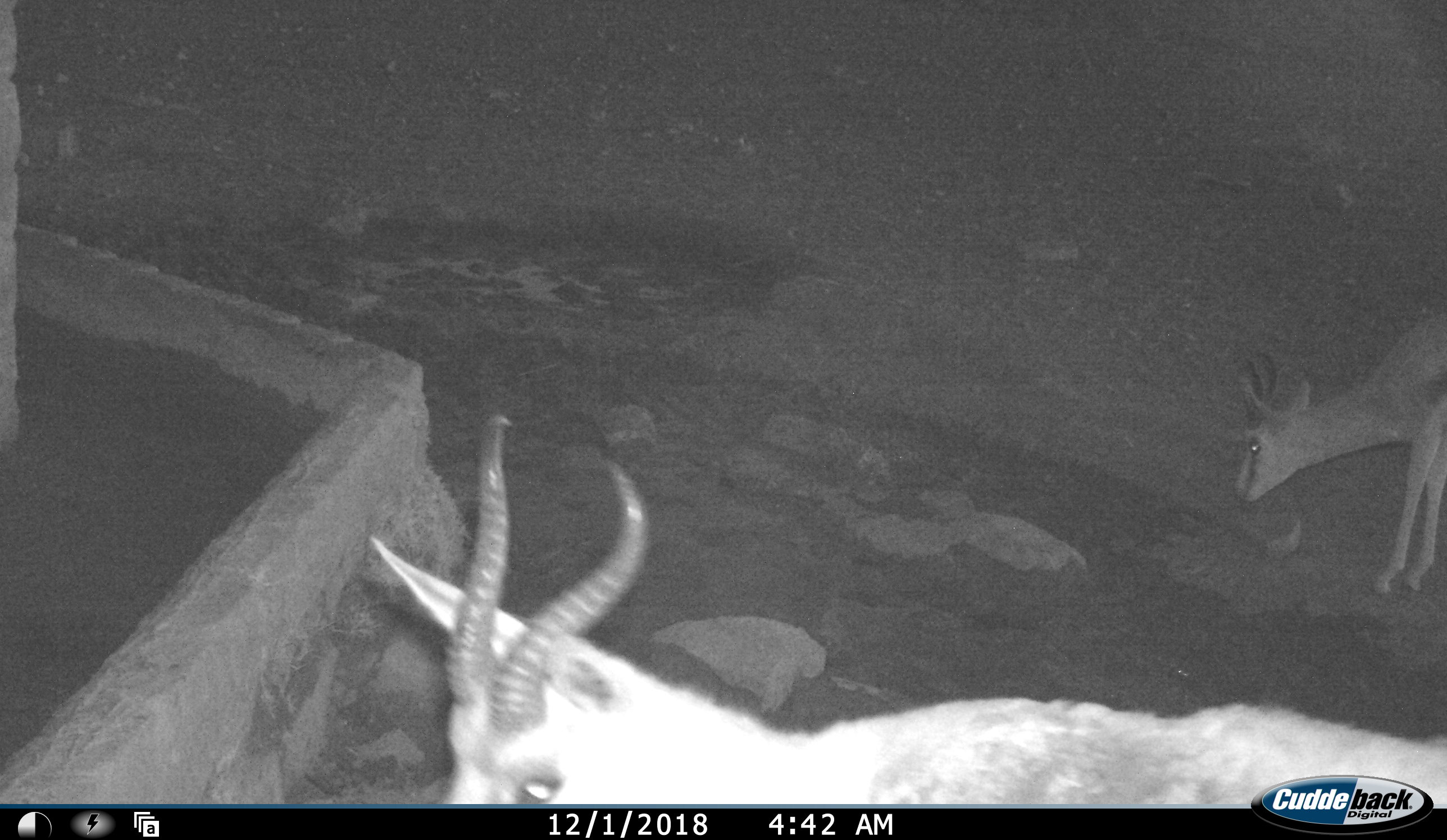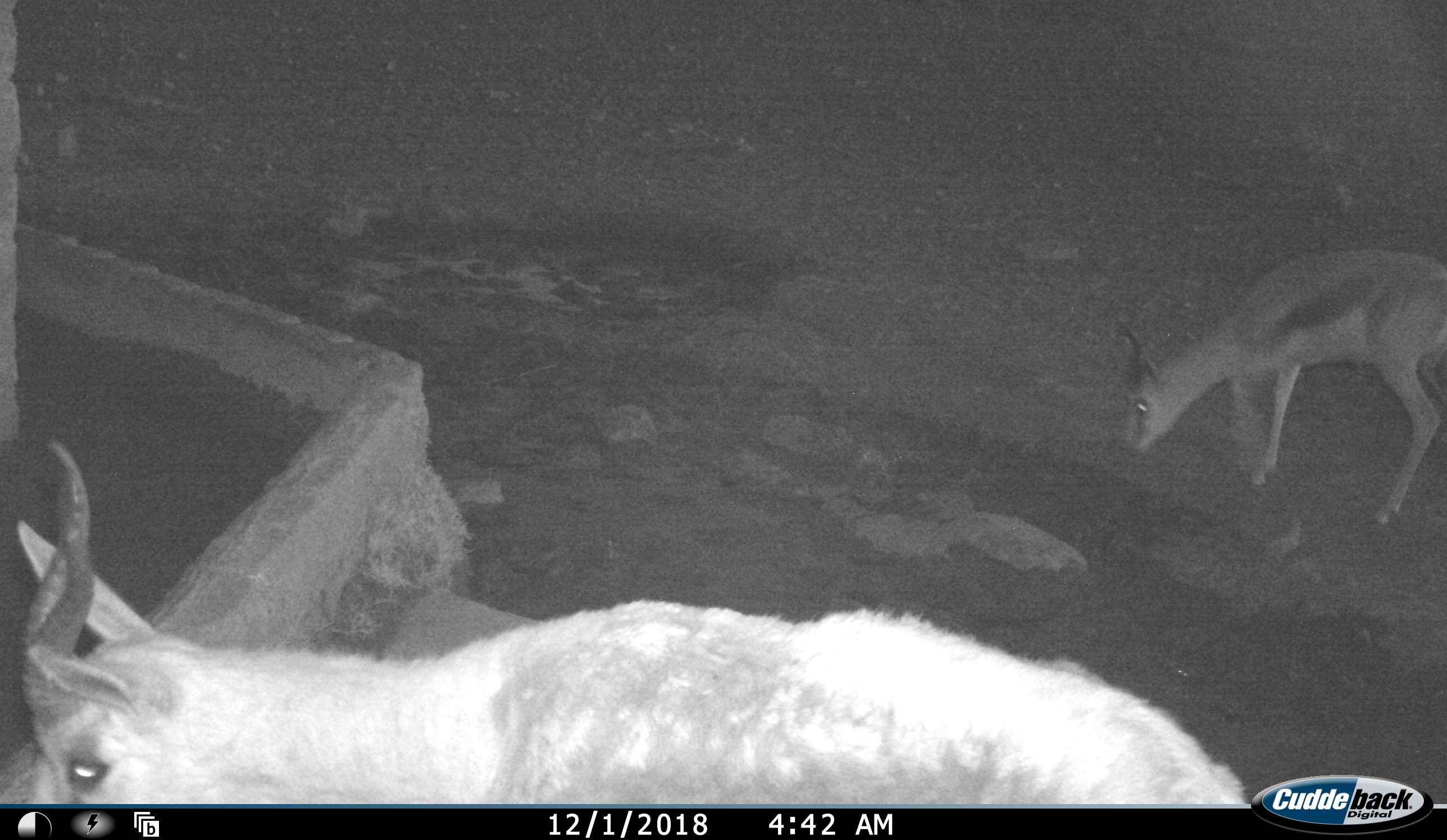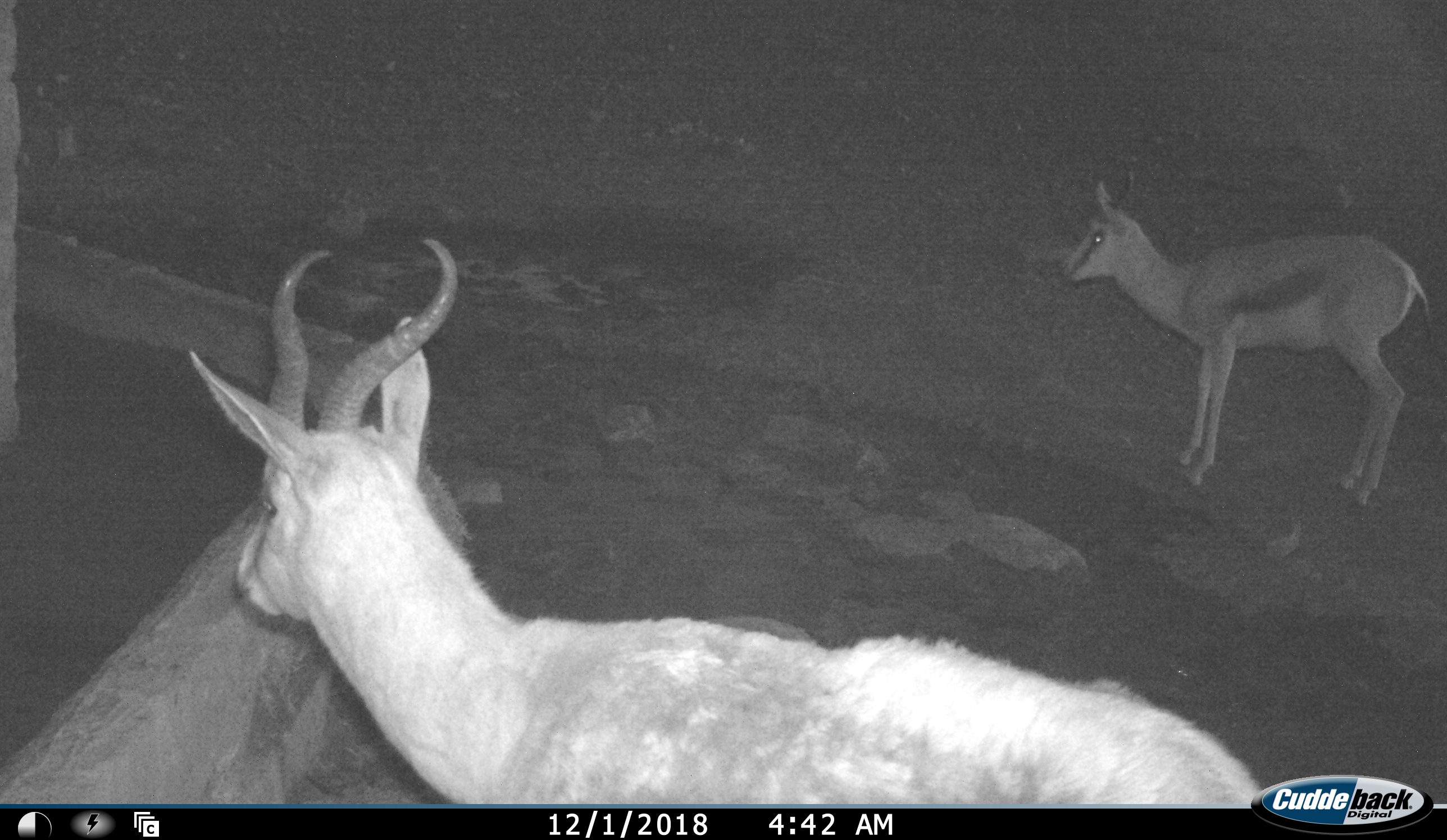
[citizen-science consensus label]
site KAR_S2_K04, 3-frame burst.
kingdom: Animalia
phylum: Chordata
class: Mammalia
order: Artiodactyla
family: Bovidae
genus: Antidorcas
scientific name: Antidorcas marsupialis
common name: springbok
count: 2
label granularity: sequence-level